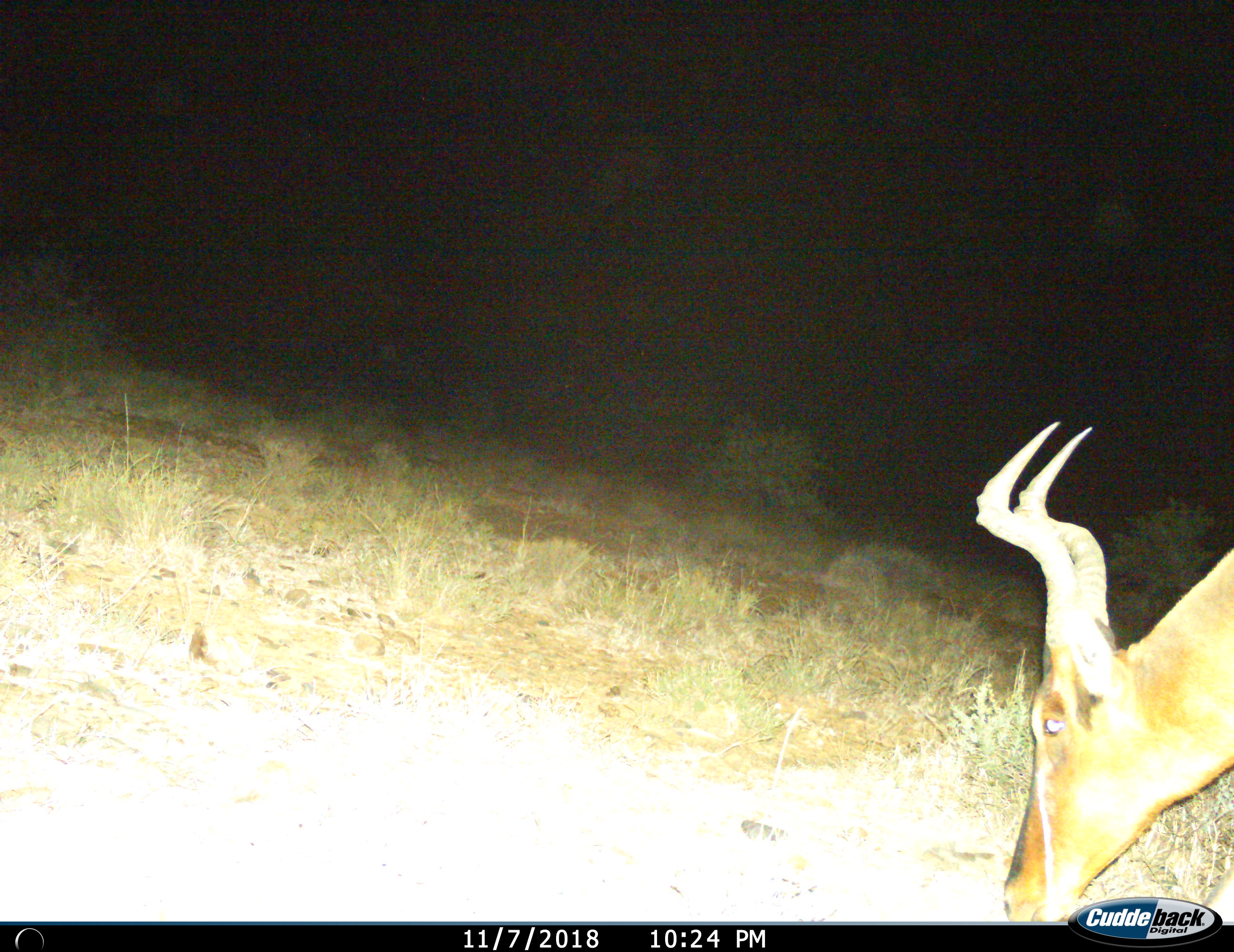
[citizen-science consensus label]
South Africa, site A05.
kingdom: Animalia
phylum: Chordata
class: Mammalia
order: Artiodactyla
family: Bovidae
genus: Alcelaphus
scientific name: Alcelaphus buselaphus caama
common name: red hartebeest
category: hartebeestred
Hartebeestred (red hartebeest) (Alcelaphus buselaphus caama), count 1. Behavior (volunteer vote fractions): standing 0%, resting 0%, moving 14%, interacting 0%. Young present (vote fraction): 0%. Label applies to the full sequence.